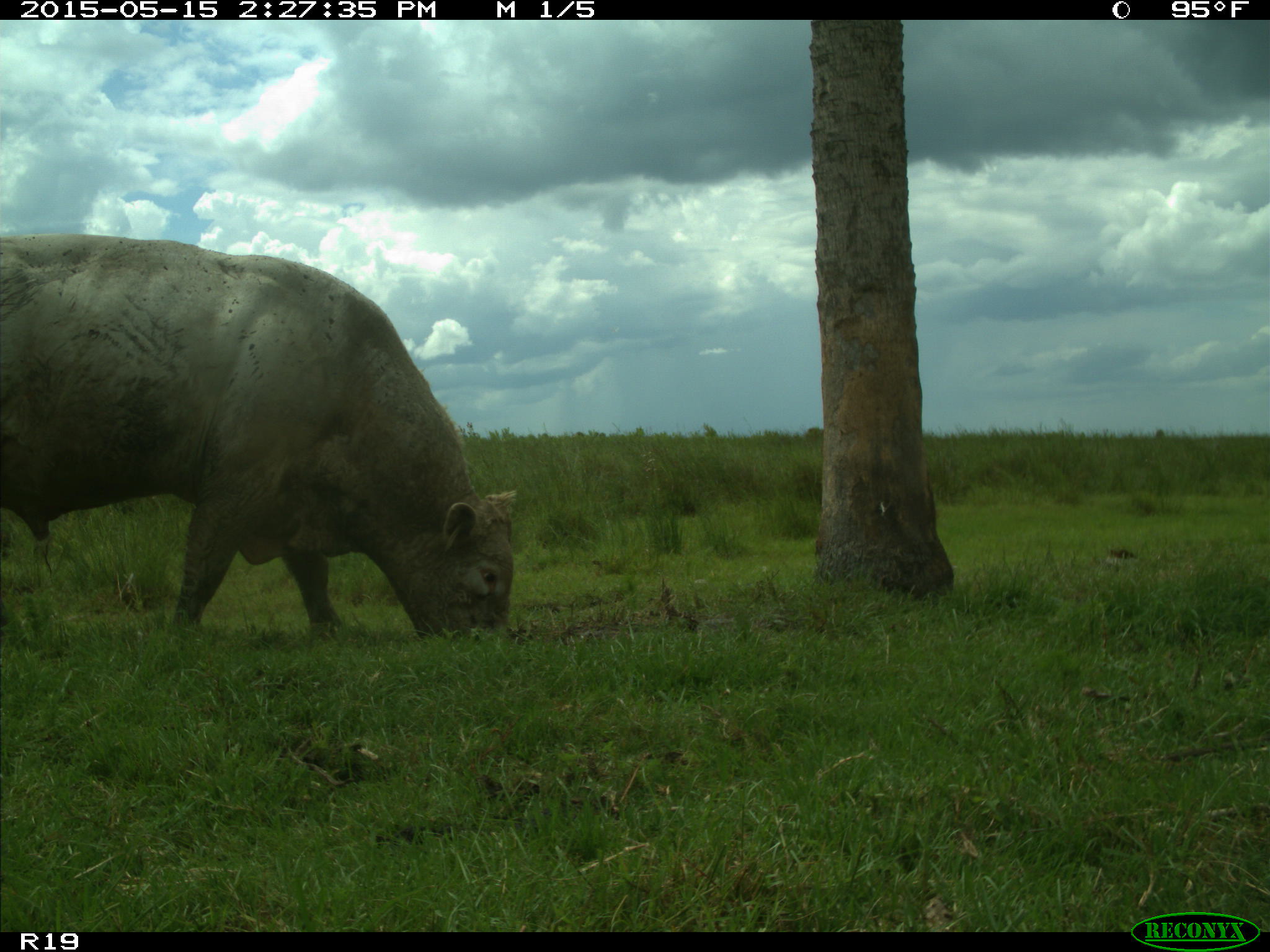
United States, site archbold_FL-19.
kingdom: Animalia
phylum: Chordata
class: Mammalia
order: Artiodactyla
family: Bovidae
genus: Bos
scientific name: Bos taurus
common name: domestic cow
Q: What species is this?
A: Bos taurus (domestic cow).